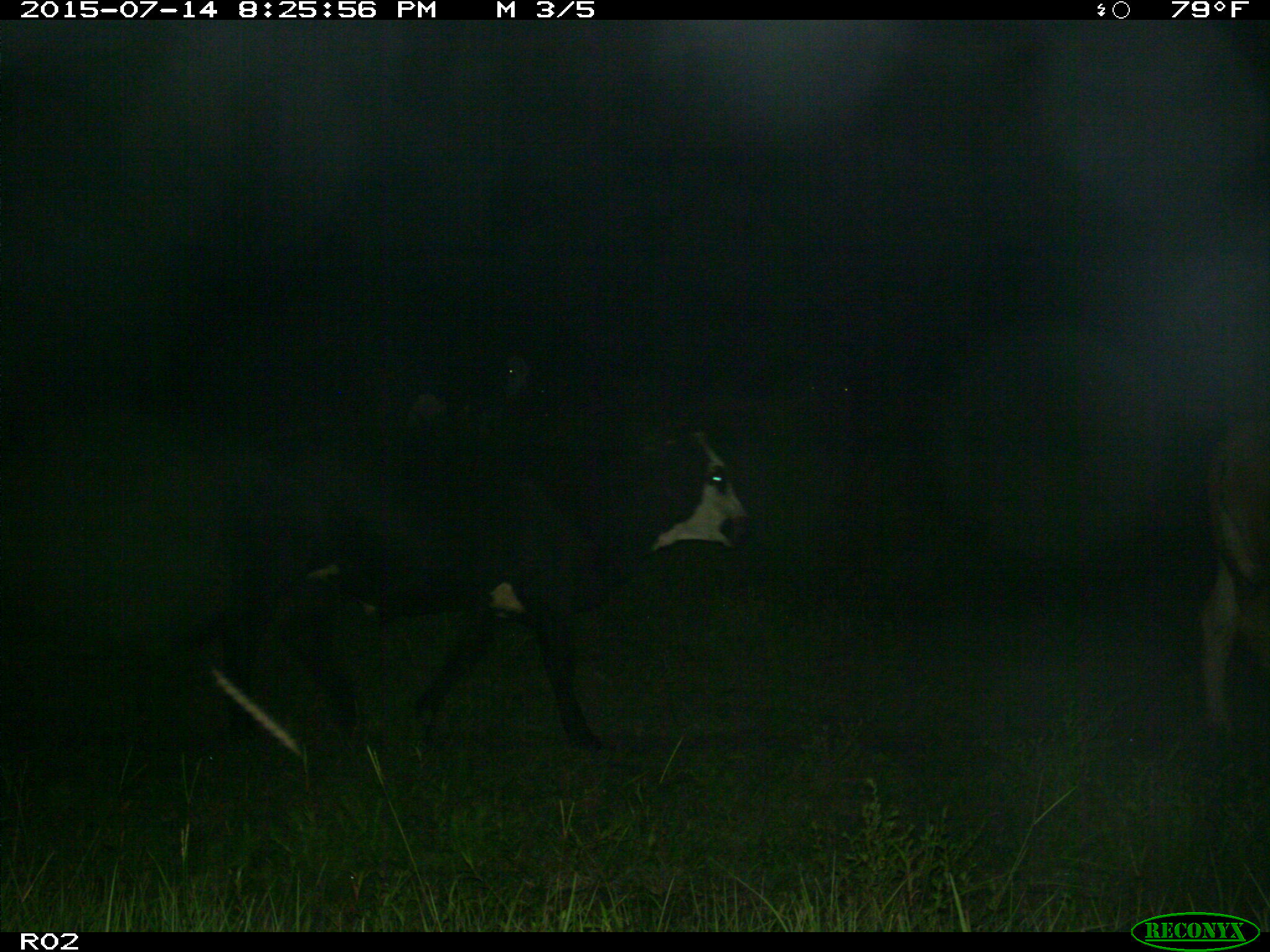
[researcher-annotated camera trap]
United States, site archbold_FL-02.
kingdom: Animalia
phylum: Chordata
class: Mammalia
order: Artiodactyla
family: Bovidae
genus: Bos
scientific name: Bos taurus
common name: domestic cow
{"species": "Bos taurus (domestic cow)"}